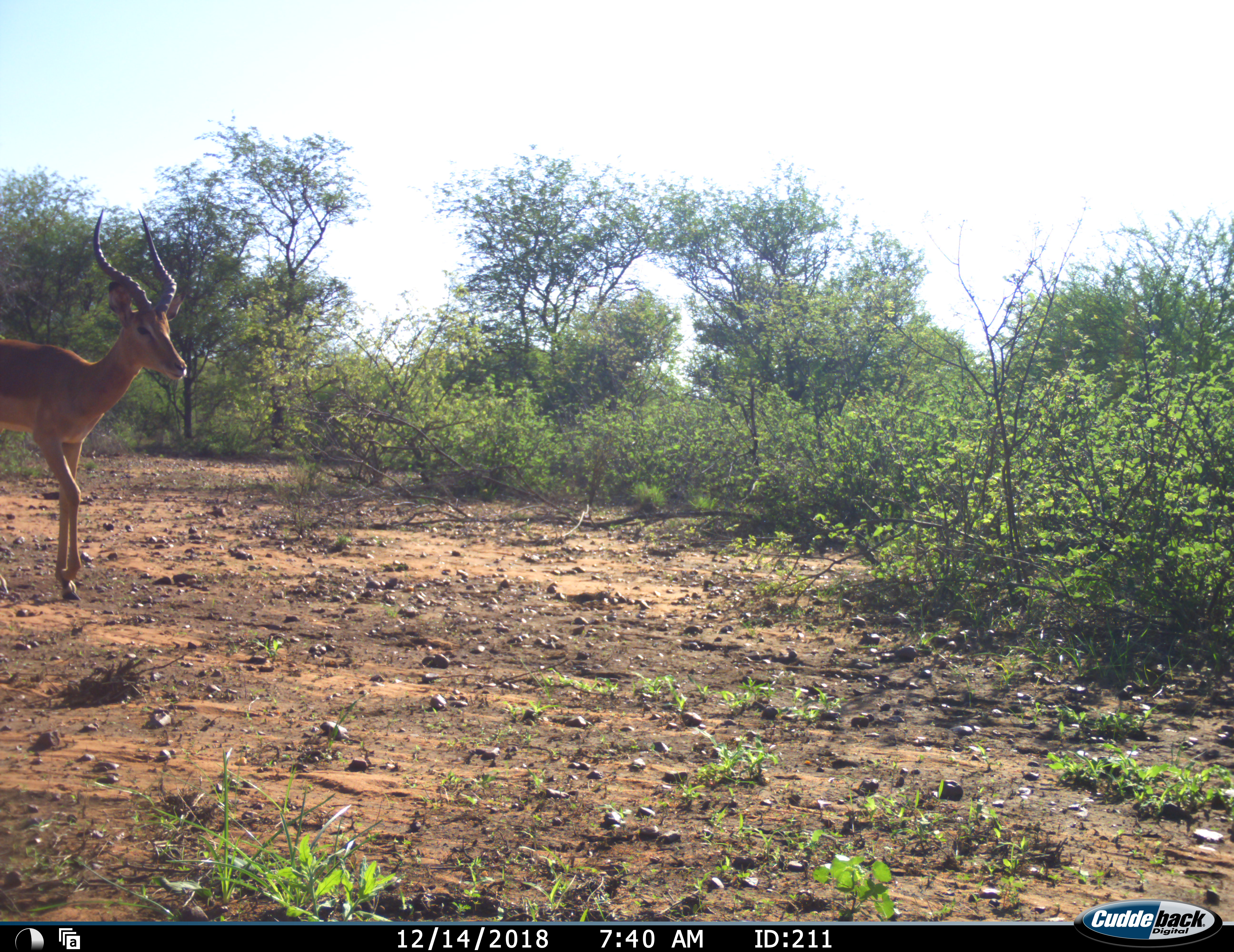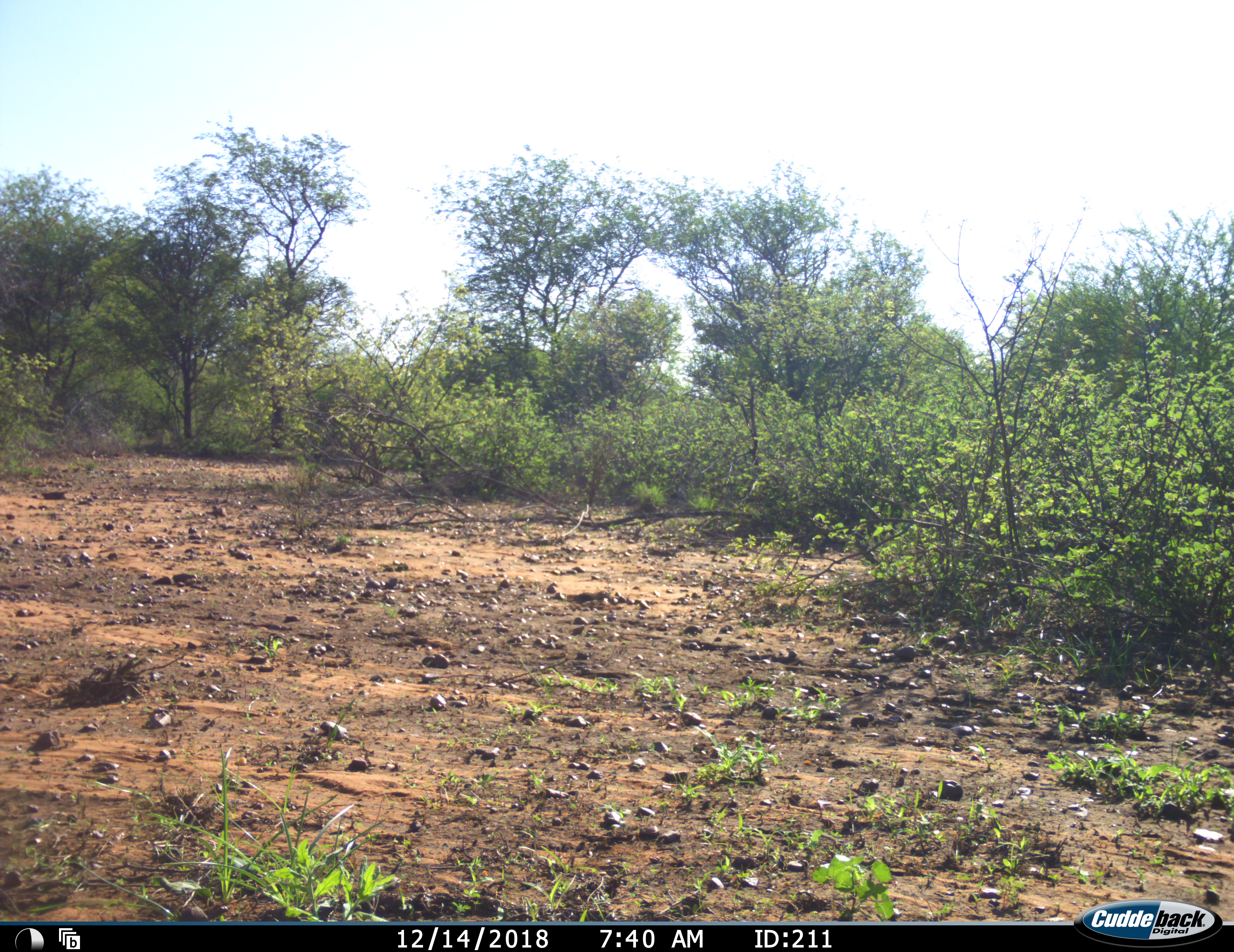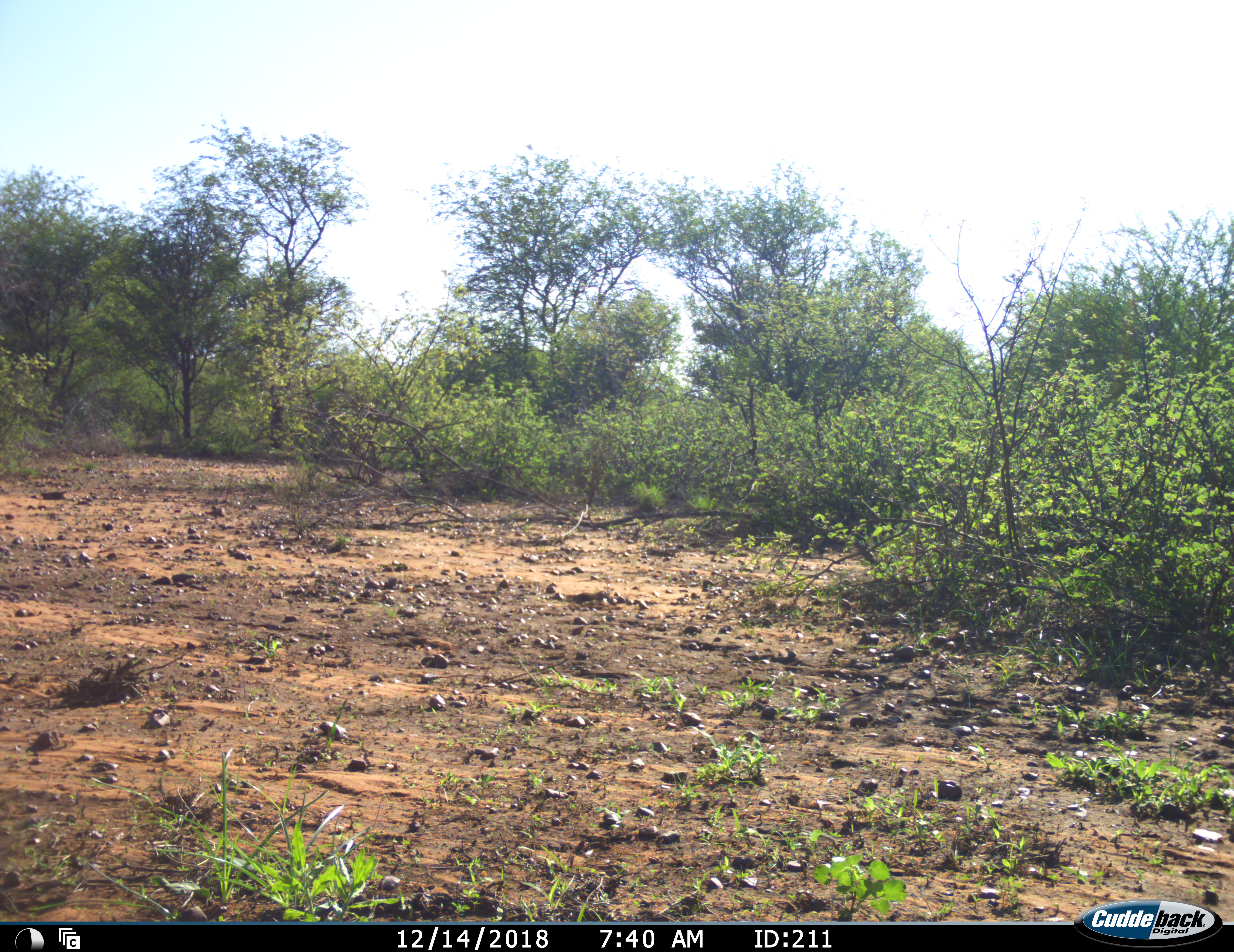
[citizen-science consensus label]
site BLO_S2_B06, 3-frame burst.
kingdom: Animalia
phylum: Chordata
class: Mammalia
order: Artiodactyla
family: Bovidae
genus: Aepyceros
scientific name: Aepyceros melampus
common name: impala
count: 1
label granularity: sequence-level